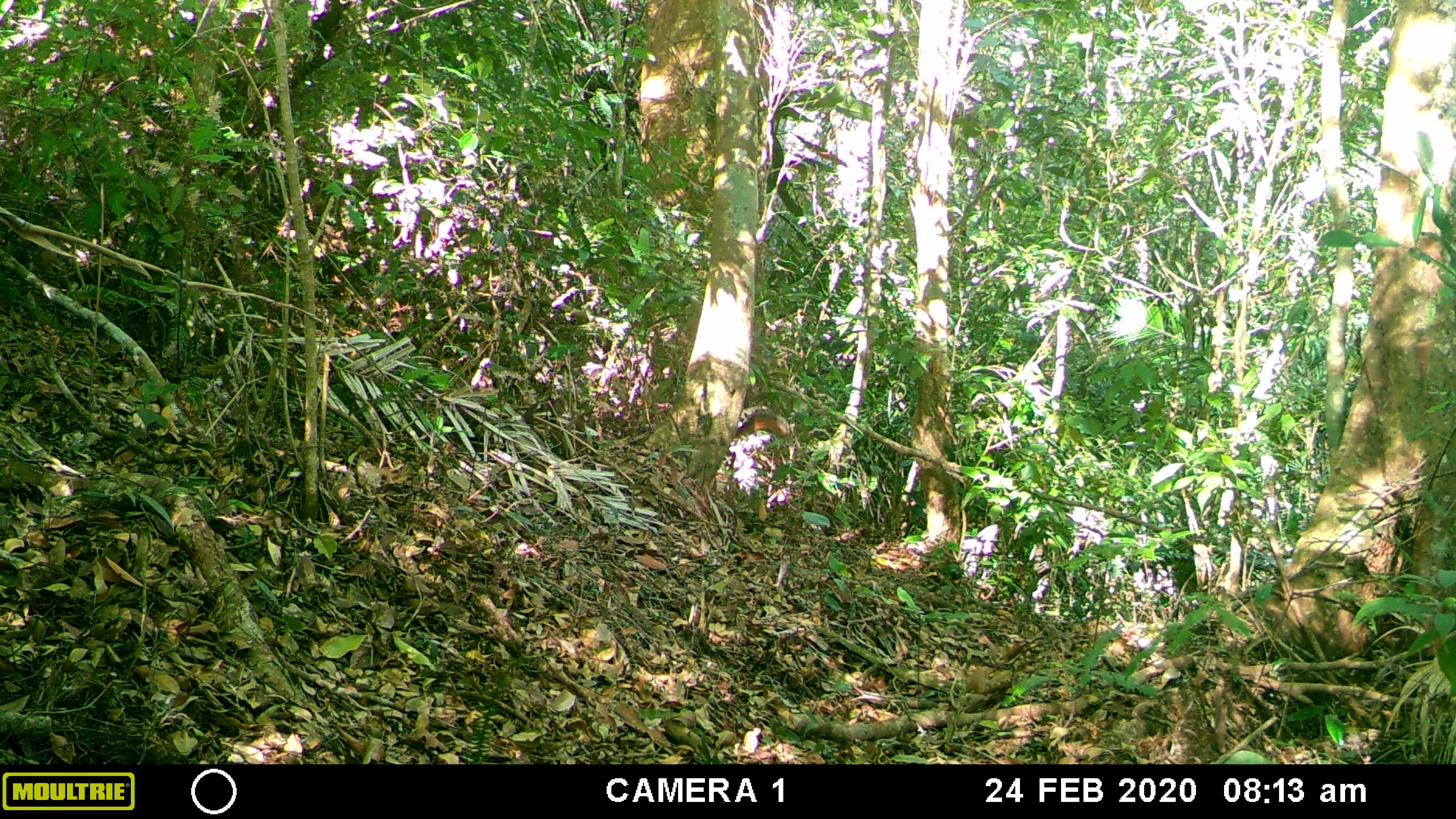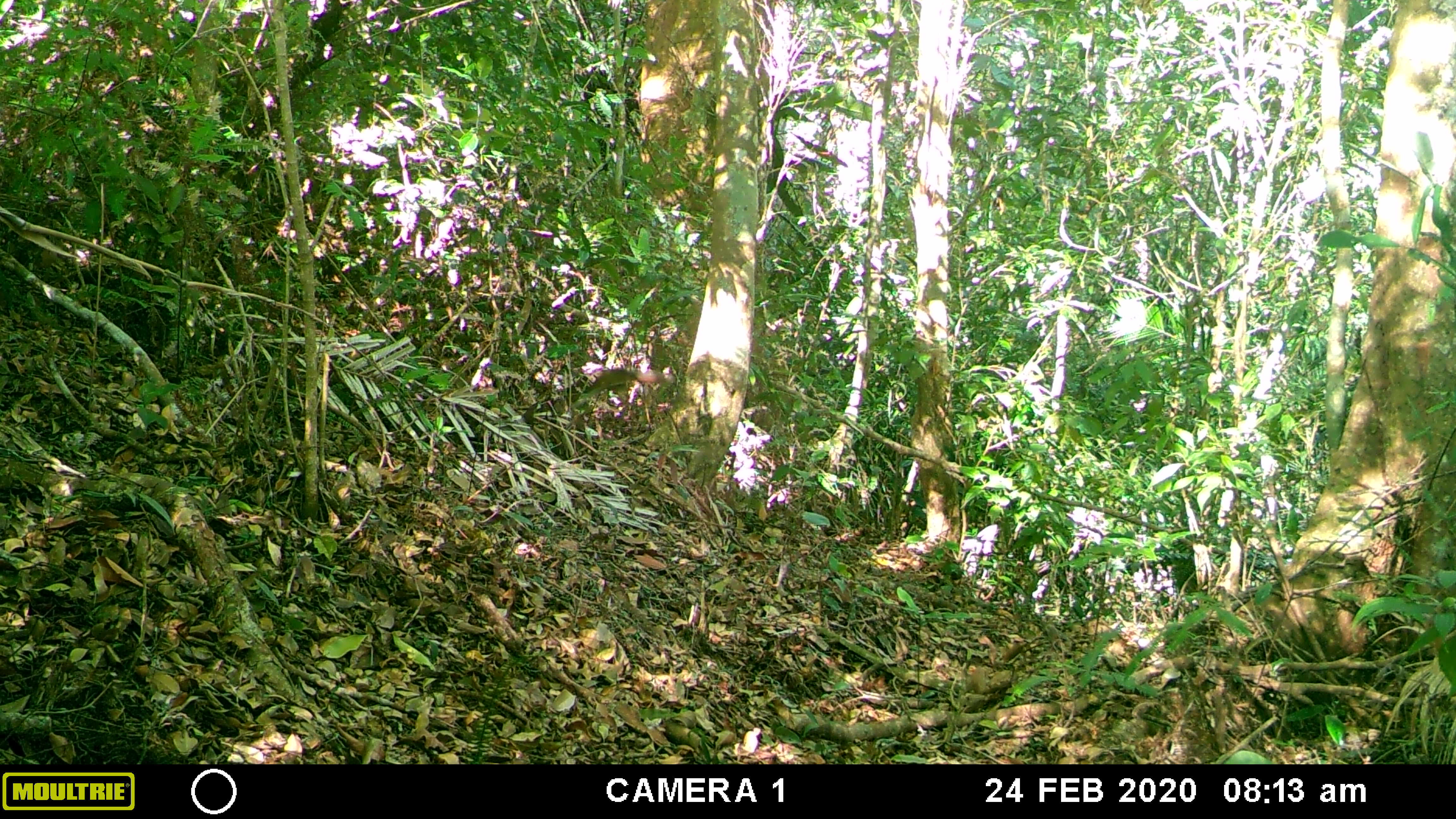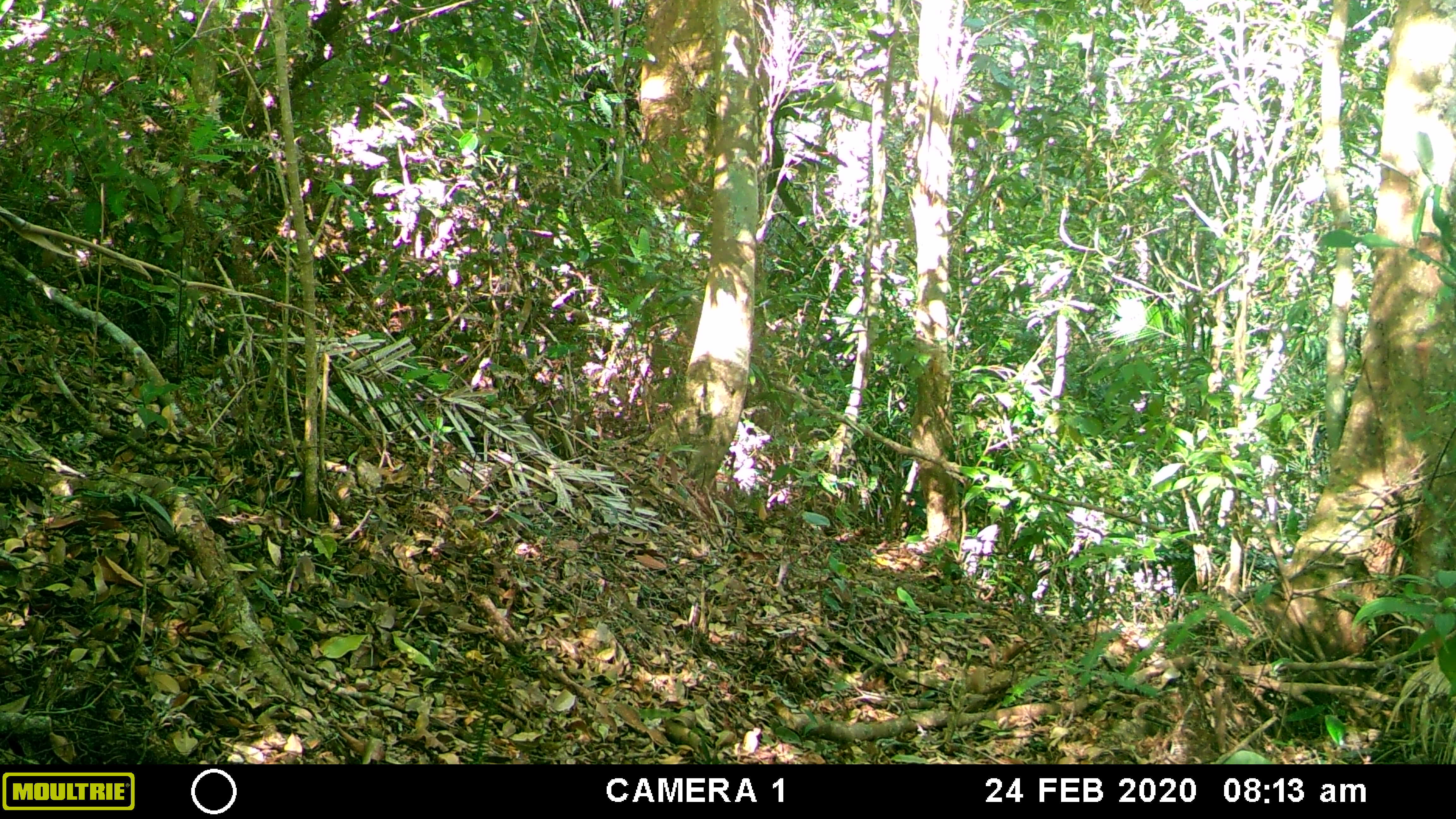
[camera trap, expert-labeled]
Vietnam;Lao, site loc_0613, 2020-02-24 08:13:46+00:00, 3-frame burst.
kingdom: Animalia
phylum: Chordata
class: Mammalia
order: Rodentia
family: Sciuridae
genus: Dremomys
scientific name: Dremomys rufigenis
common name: red-cheeked squirrel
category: red cheeked squirrel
Red cheeked squirrel (red-cheeked squirrel) (Dremomys rufigenis). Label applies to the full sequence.